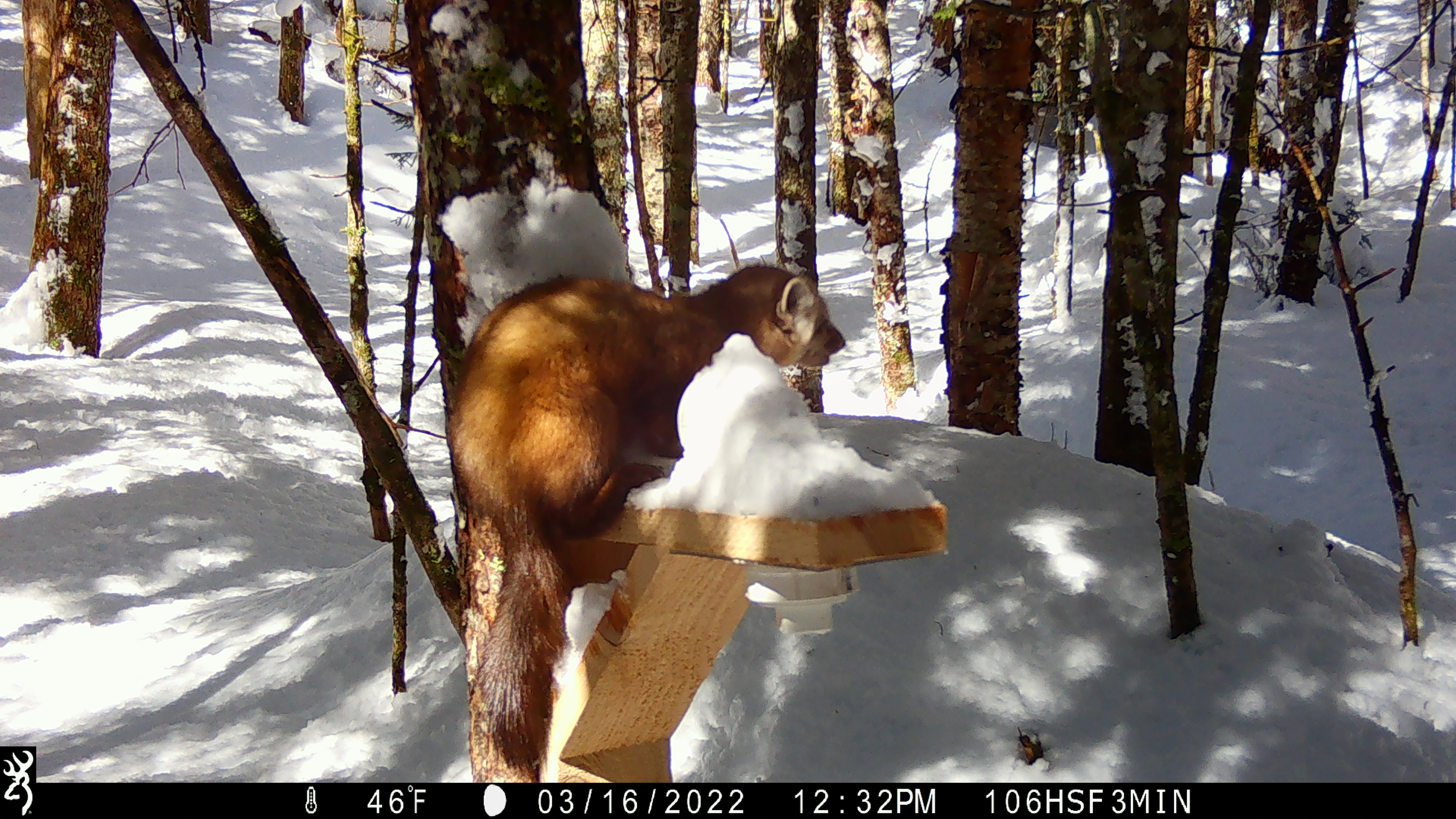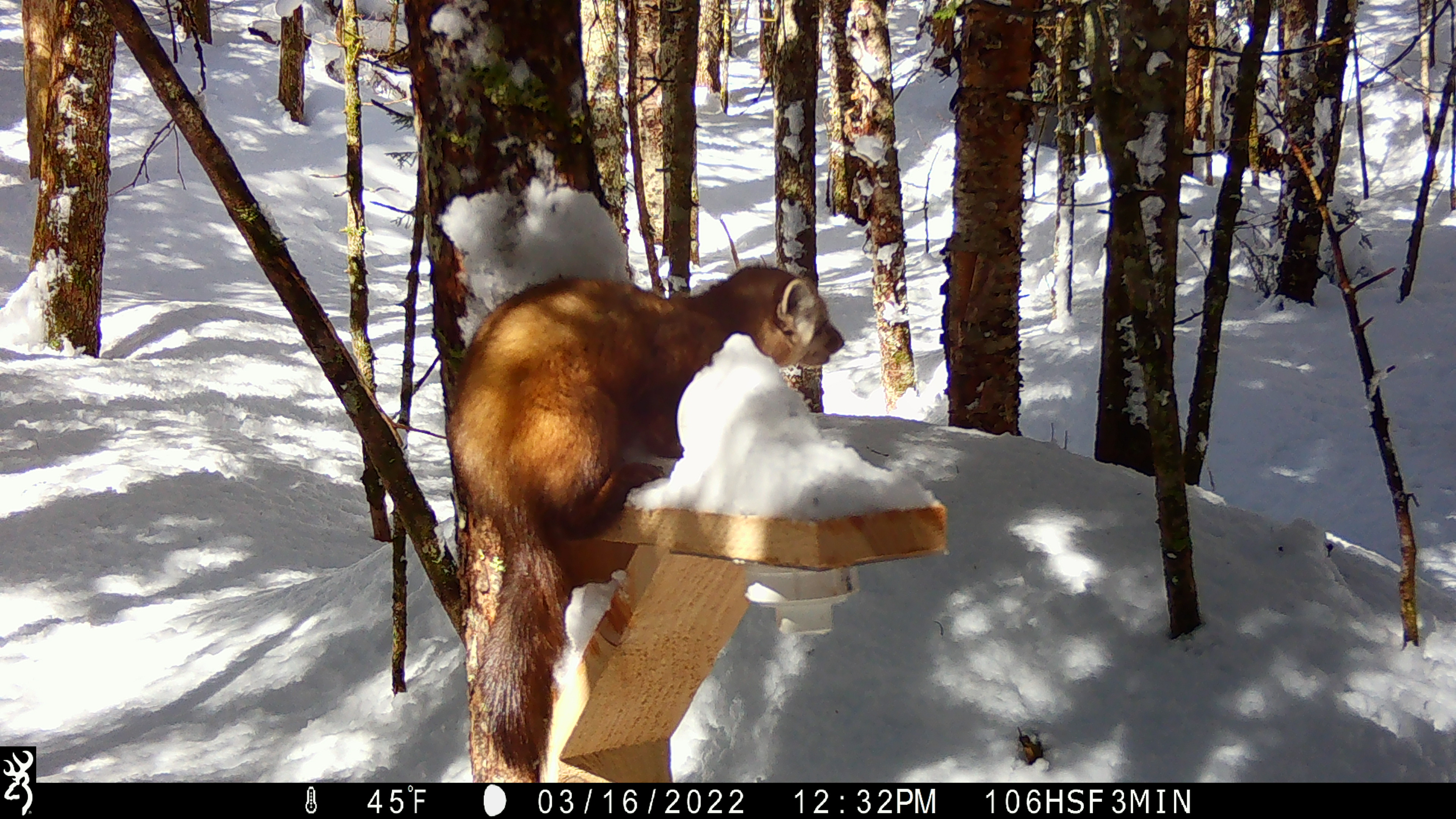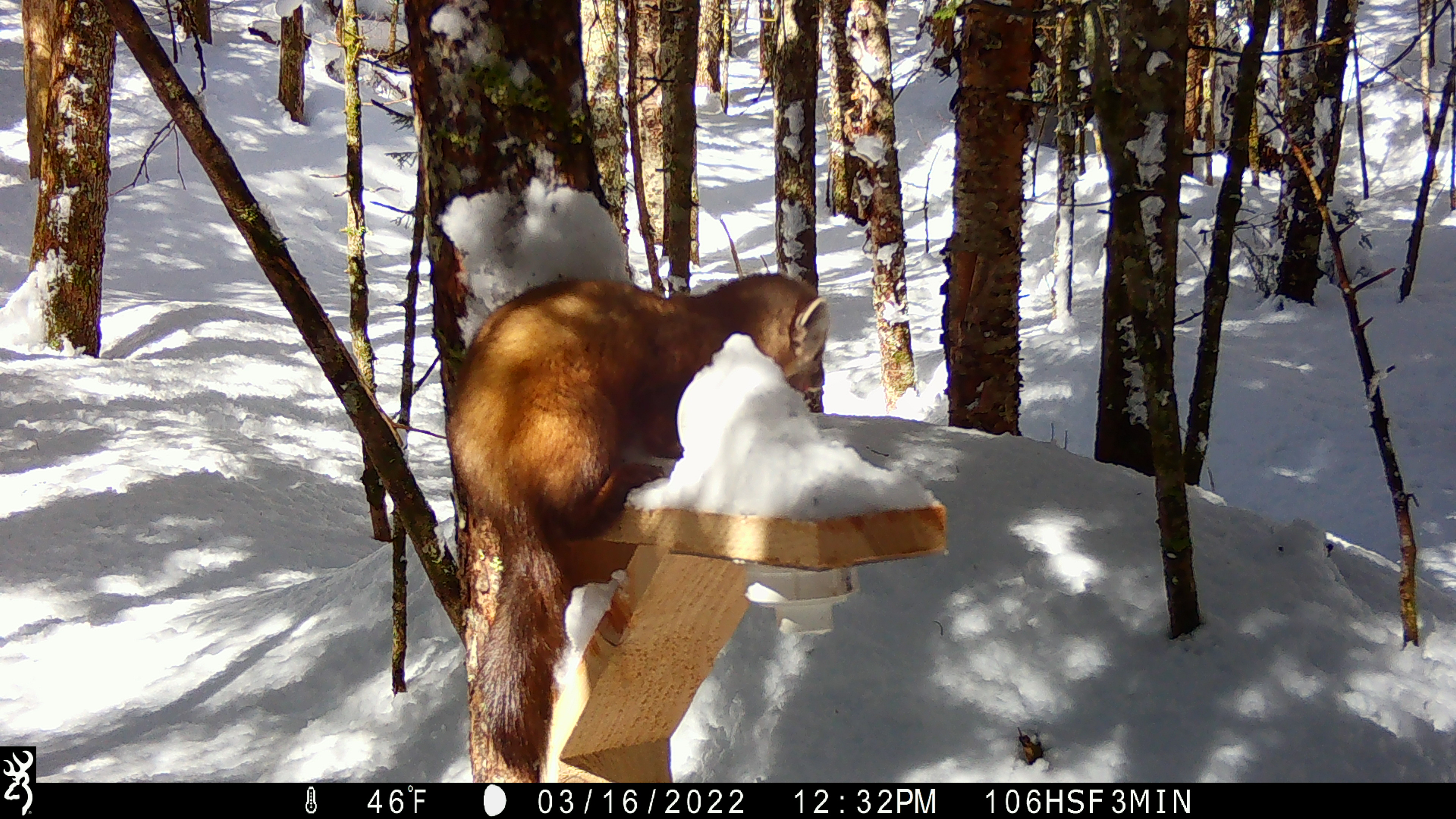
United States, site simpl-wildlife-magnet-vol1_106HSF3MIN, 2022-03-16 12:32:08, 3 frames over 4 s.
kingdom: Animalia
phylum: Chordata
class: Mammalia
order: Carnivora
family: Mustelidae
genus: Martes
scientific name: Martes americana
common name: american marten